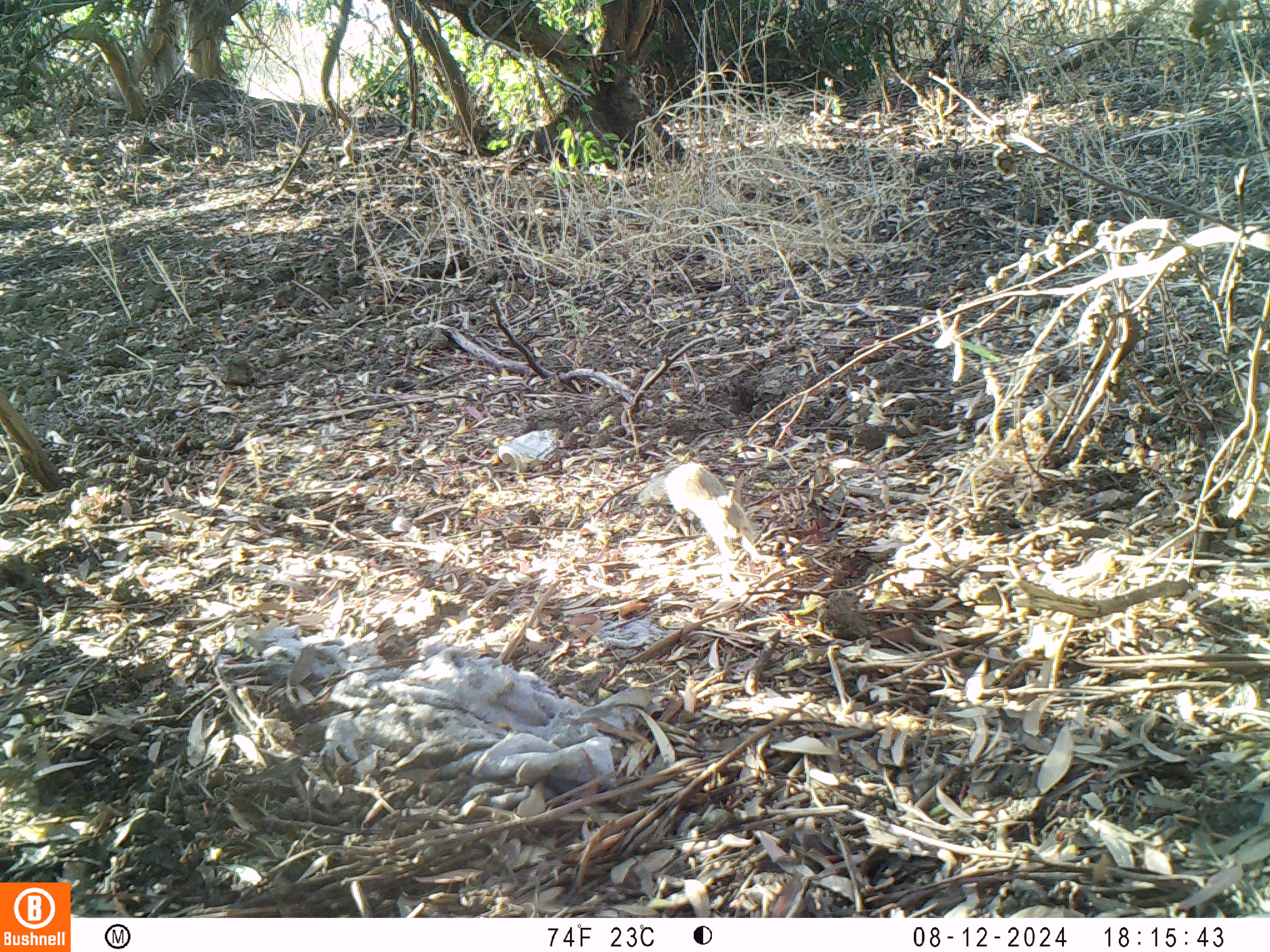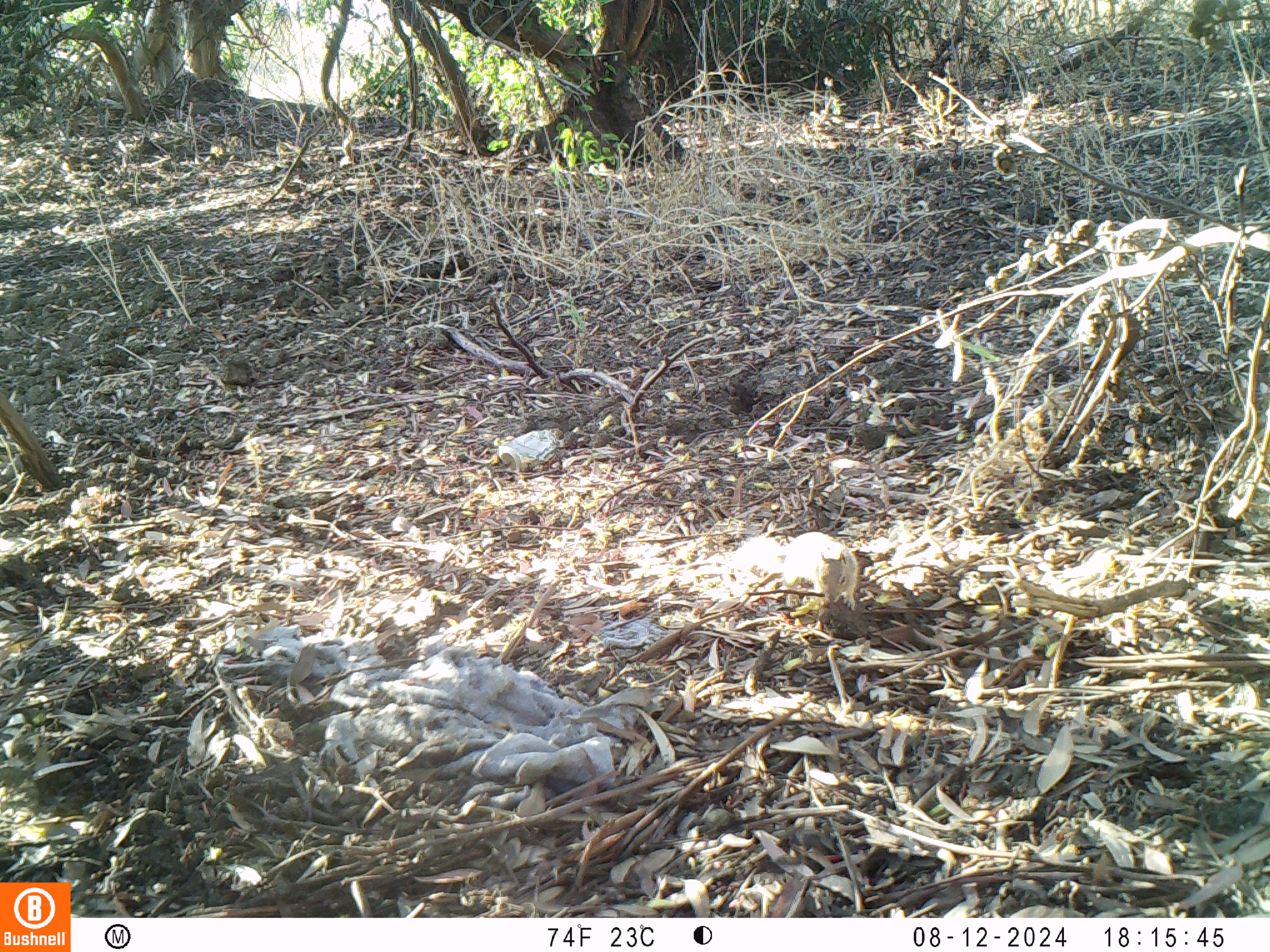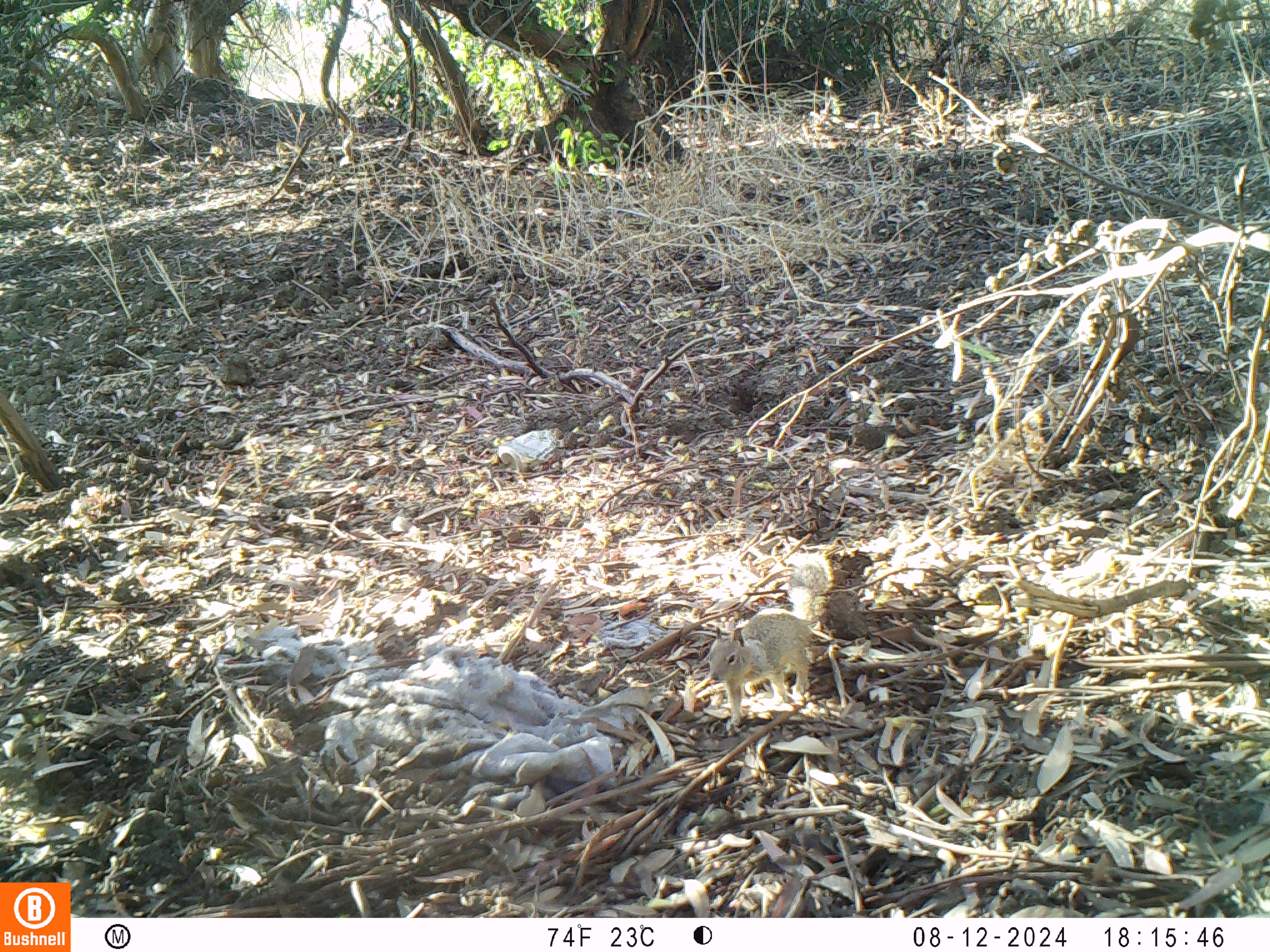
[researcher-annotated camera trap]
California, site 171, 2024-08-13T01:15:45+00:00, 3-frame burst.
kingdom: Animalia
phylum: Chordata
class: Mammalia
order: Rodentia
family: Sciuridae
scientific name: Sciuridae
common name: squirrel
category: unknown squirrel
Unknown squirrel (squirrel) (Sciuridae).